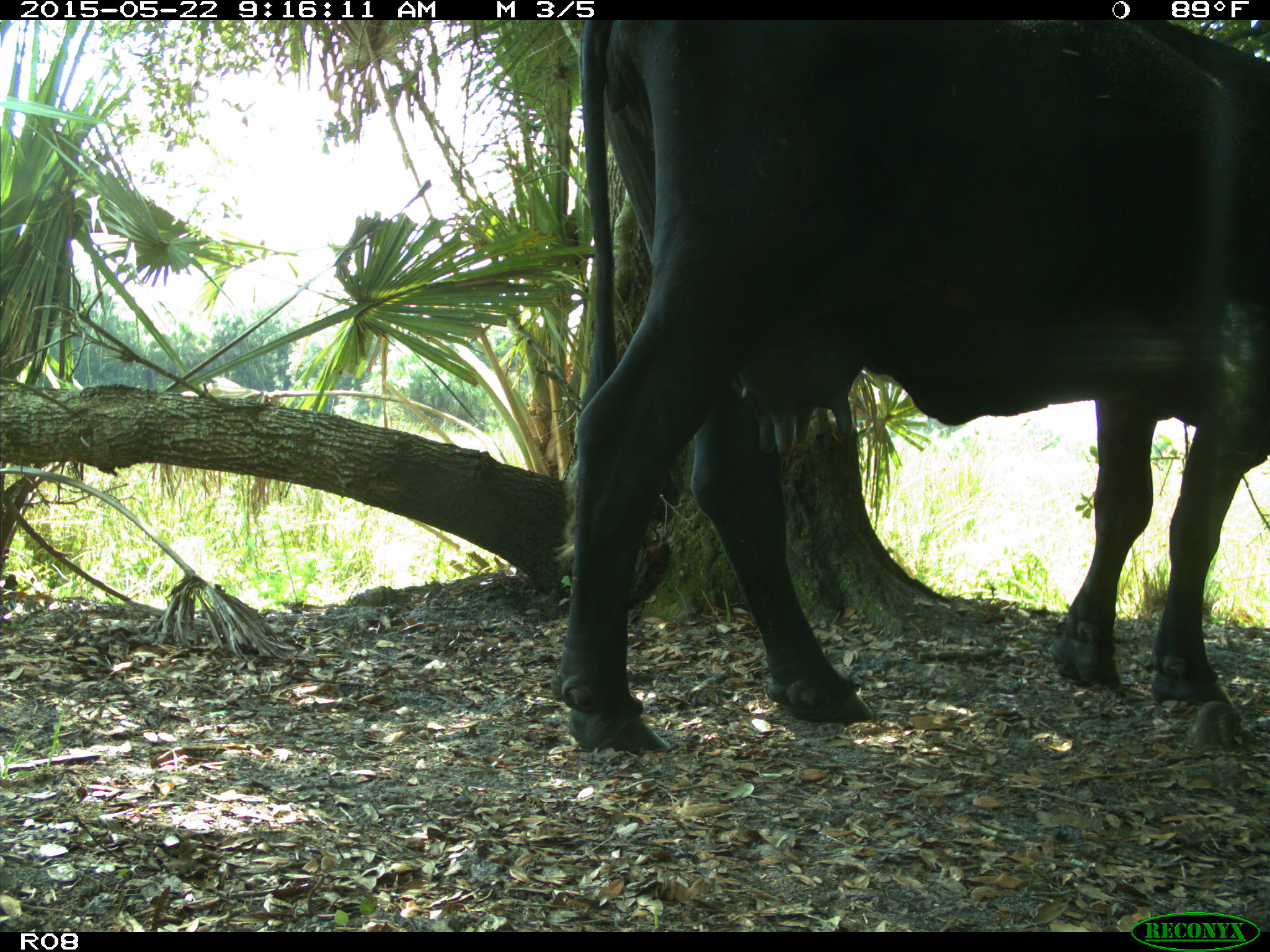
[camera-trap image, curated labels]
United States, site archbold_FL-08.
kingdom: Animalia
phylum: Chordata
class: Mammalia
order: Artiodactyla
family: Bovidae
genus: Bos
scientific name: Bos taurus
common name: domestic cow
Bos taurus (domestic cow).